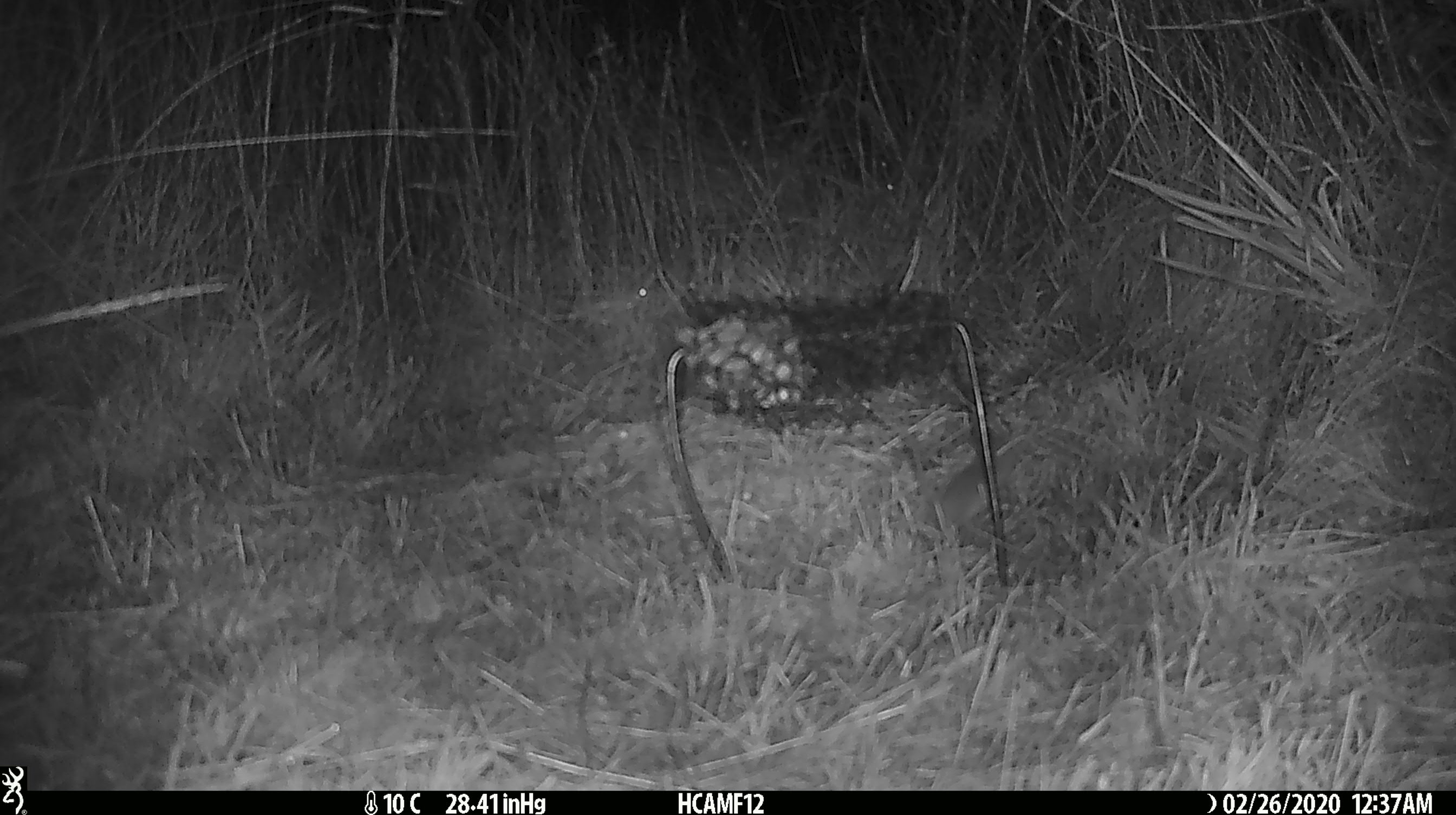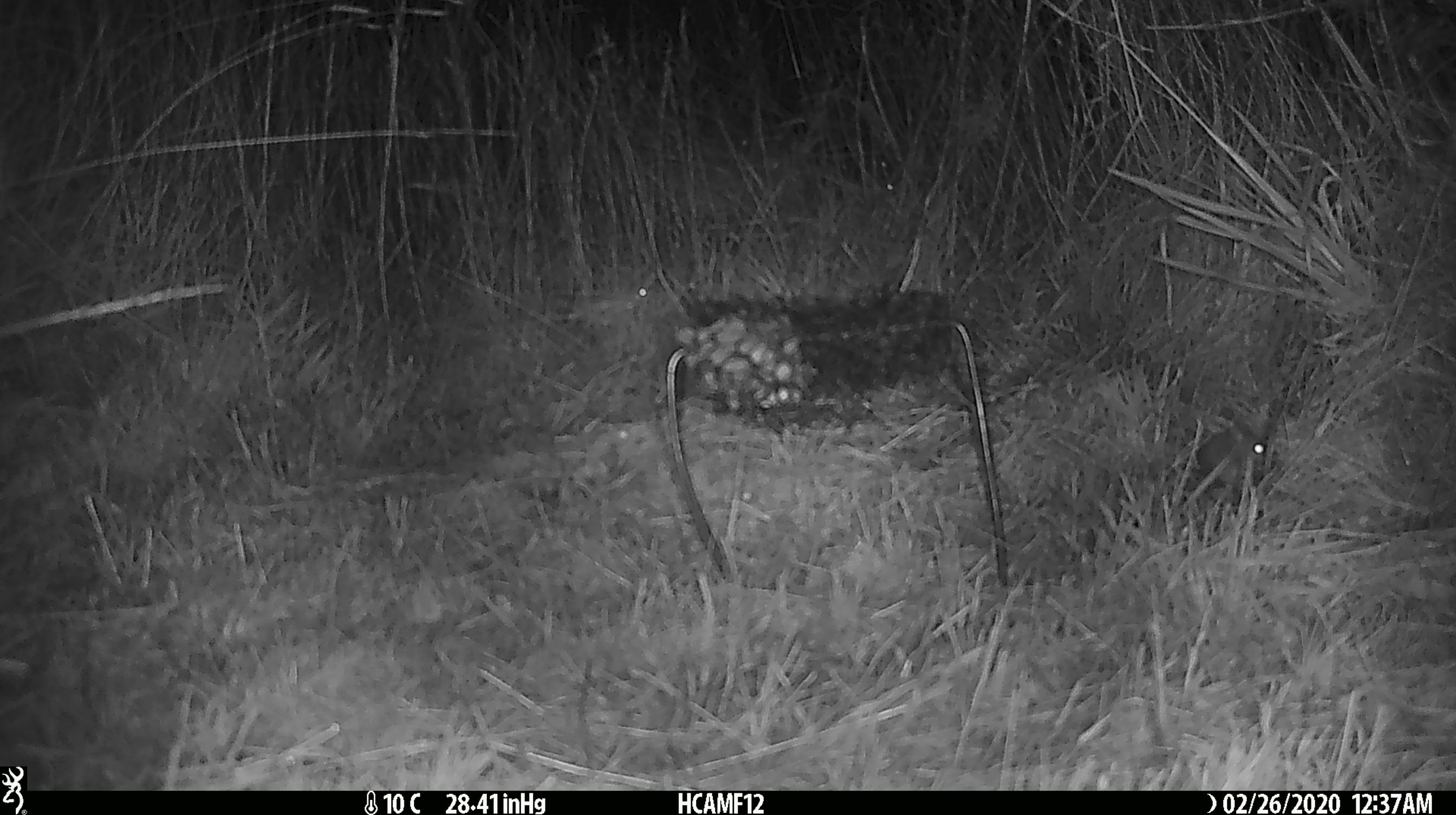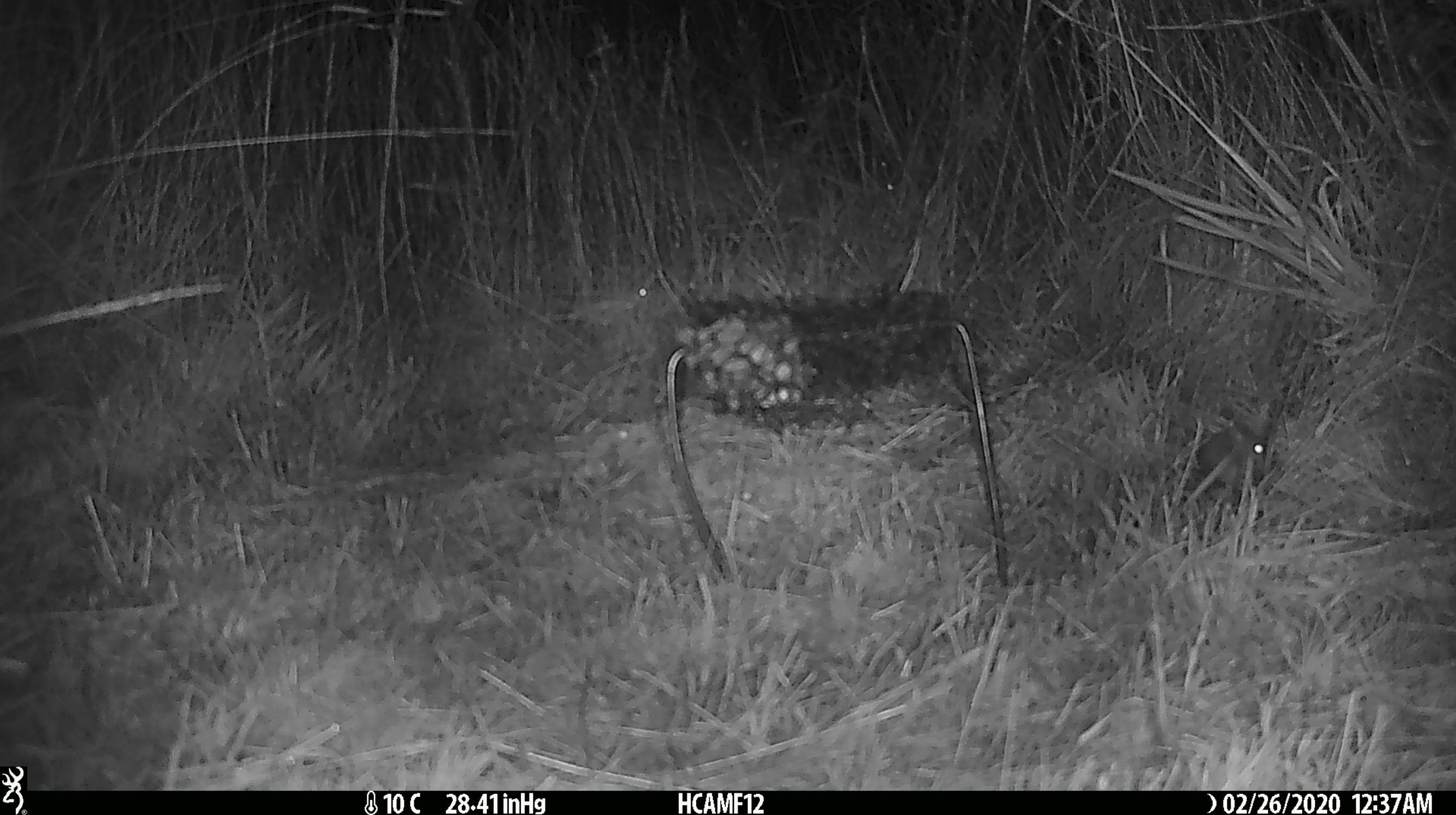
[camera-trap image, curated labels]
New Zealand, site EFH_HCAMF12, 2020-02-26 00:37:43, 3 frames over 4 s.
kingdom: Animalia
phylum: Chordata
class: Mammalia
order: Rodentia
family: Muridae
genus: Mus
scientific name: Mus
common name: mouse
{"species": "mouse (Mus)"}